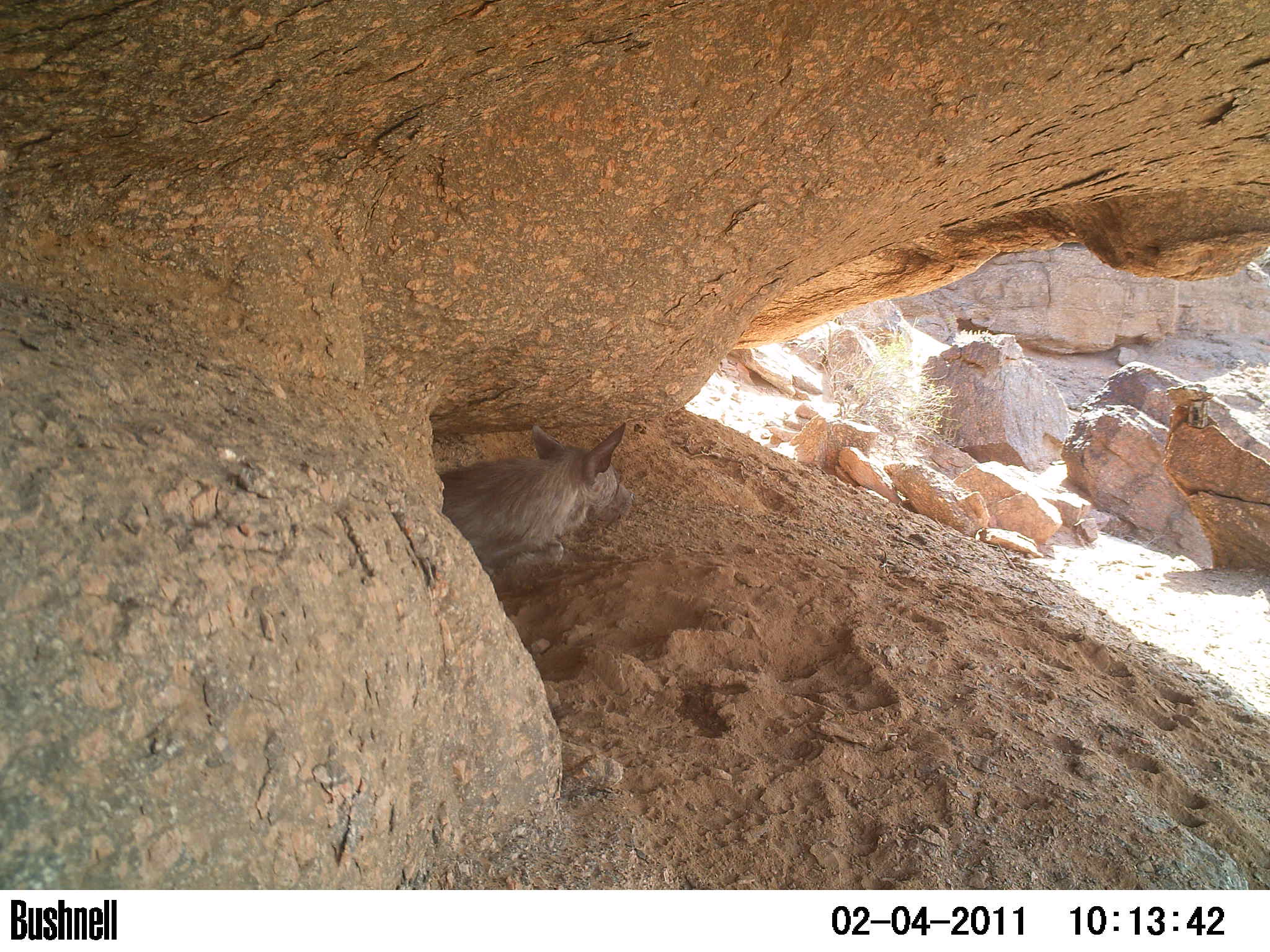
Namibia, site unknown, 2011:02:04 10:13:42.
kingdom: Animalia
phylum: Chordata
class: Mammalia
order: Carnivora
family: Hyaenidae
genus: Parahyaena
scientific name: Parahyaena brunnea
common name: brown hyena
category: hyaena brunnea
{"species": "hyaena brunnea (brown hyena) (Parahyaena brunnea)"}